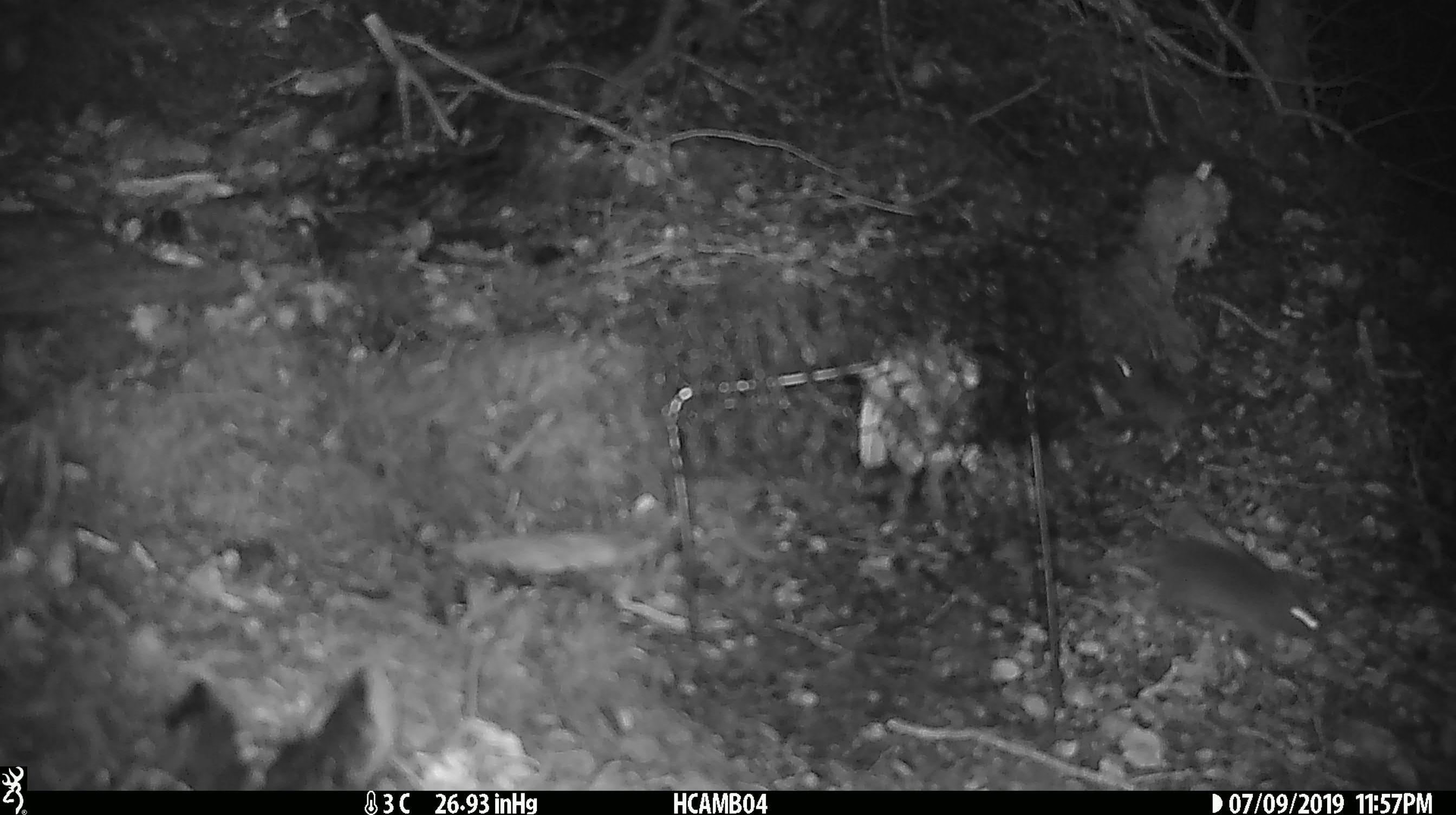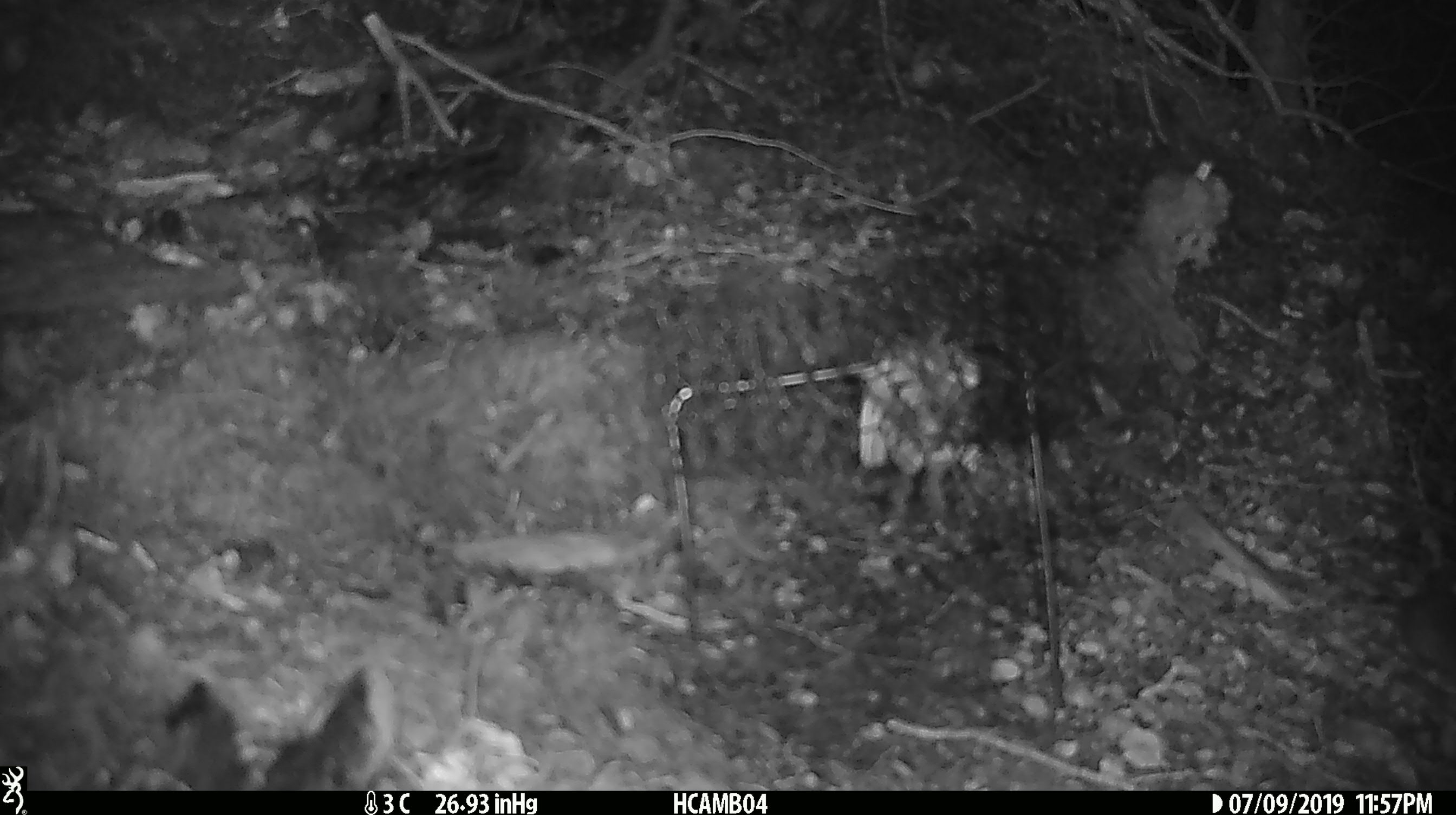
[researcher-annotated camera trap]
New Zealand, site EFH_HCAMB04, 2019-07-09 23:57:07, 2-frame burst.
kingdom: Animalia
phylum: Chordata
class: Mammalia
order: Rodentia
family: Muridae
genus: Mus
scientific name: Mus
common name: mouse